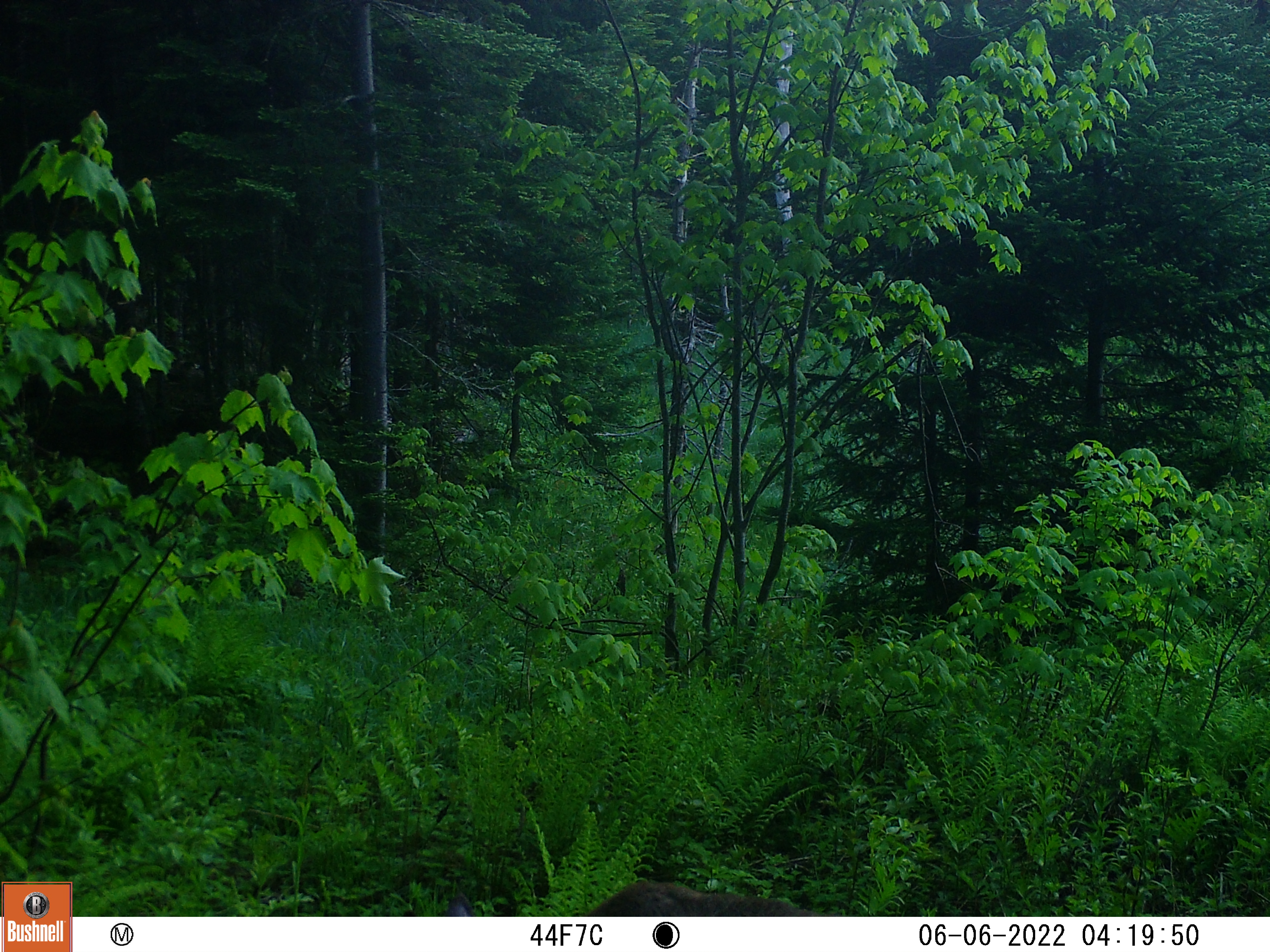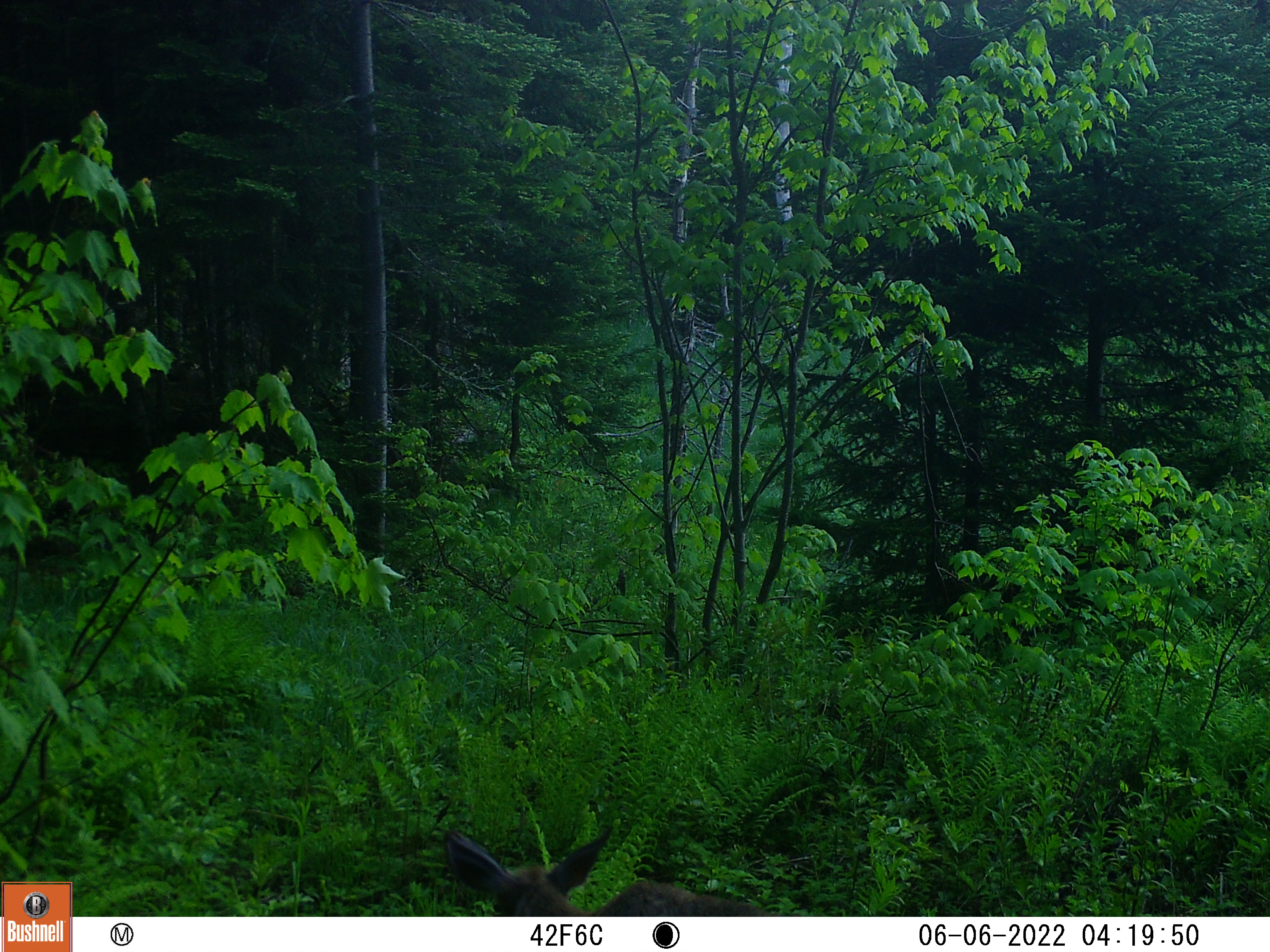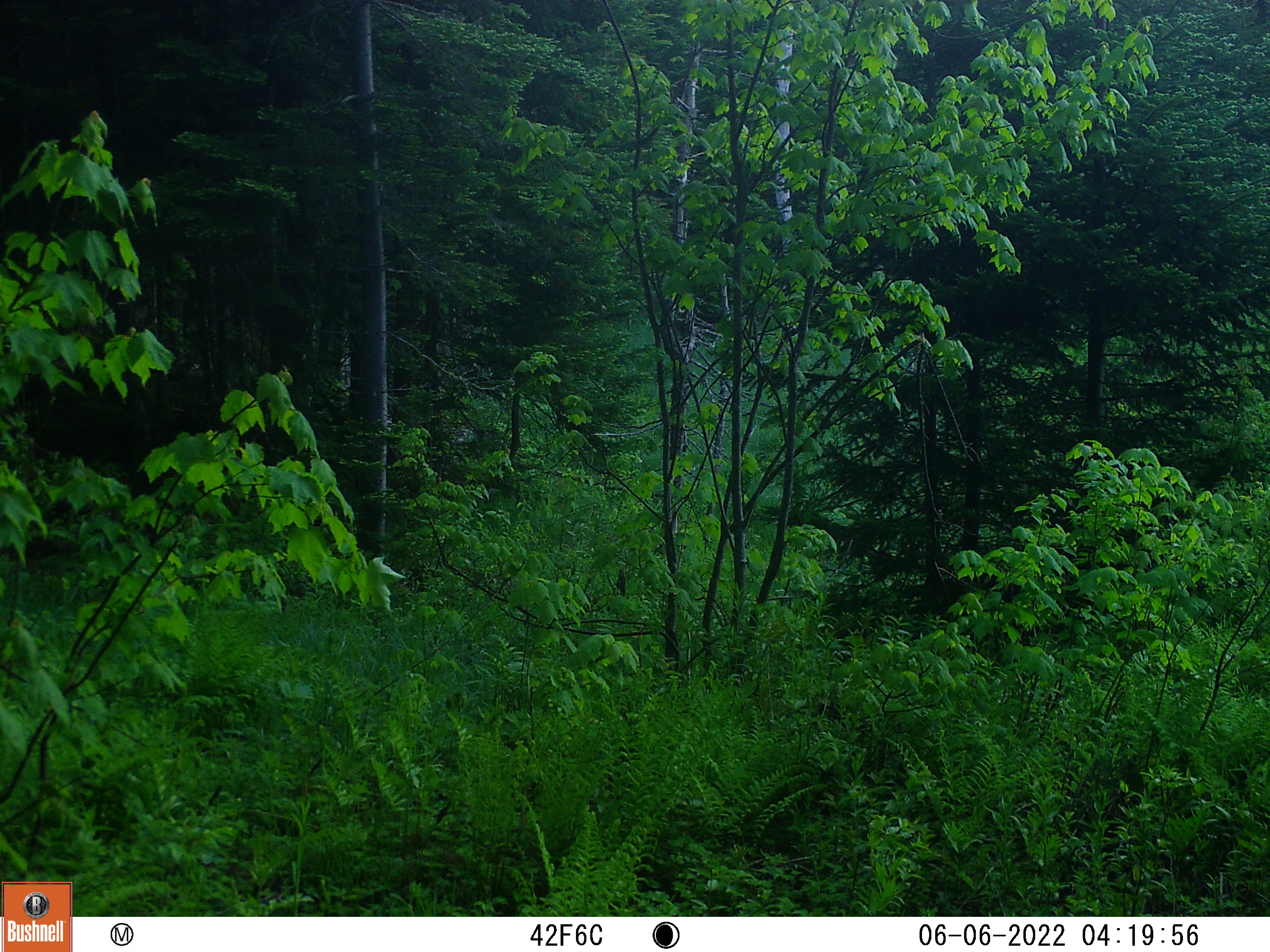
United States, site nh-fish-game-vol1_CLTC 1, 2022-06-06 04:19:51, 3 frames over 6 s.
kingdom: Animalia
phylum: Chordata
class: Mammalia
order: Artiodactyla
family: Cervidae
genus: Odocoileus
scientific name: Odocoileus virginianus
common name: white-tailed deer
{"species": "white-tailed deer (Odocoileus virginianus)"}